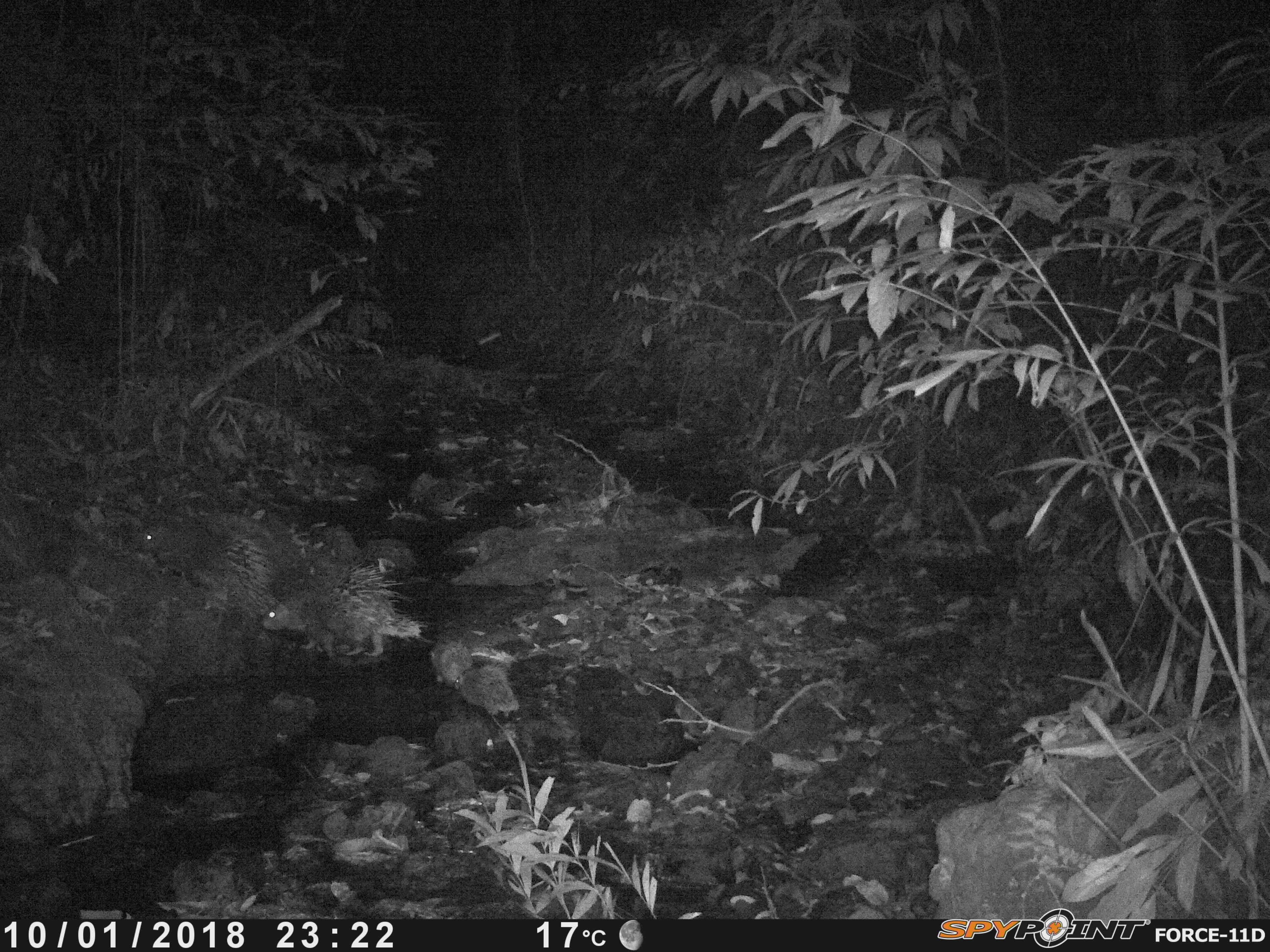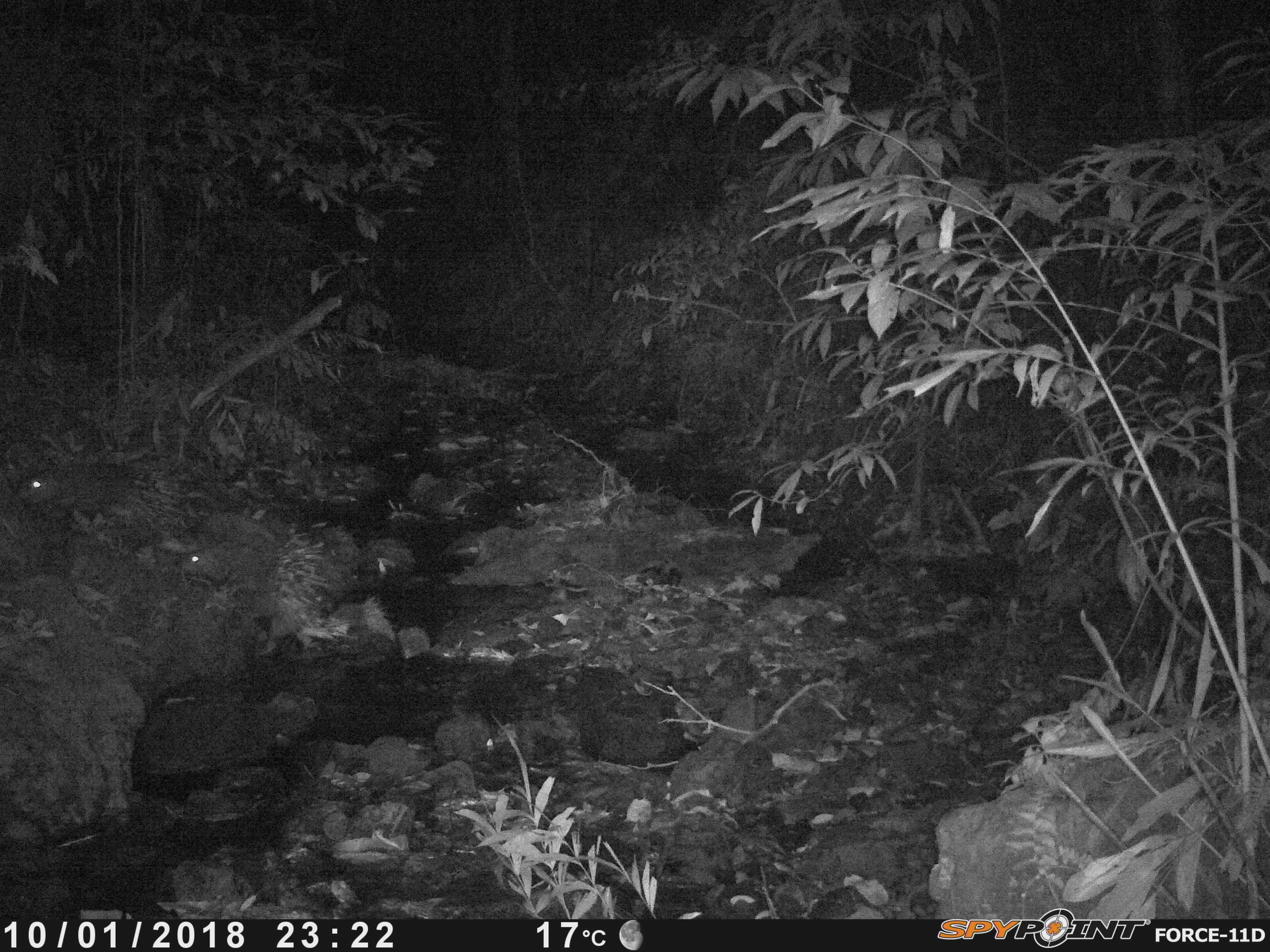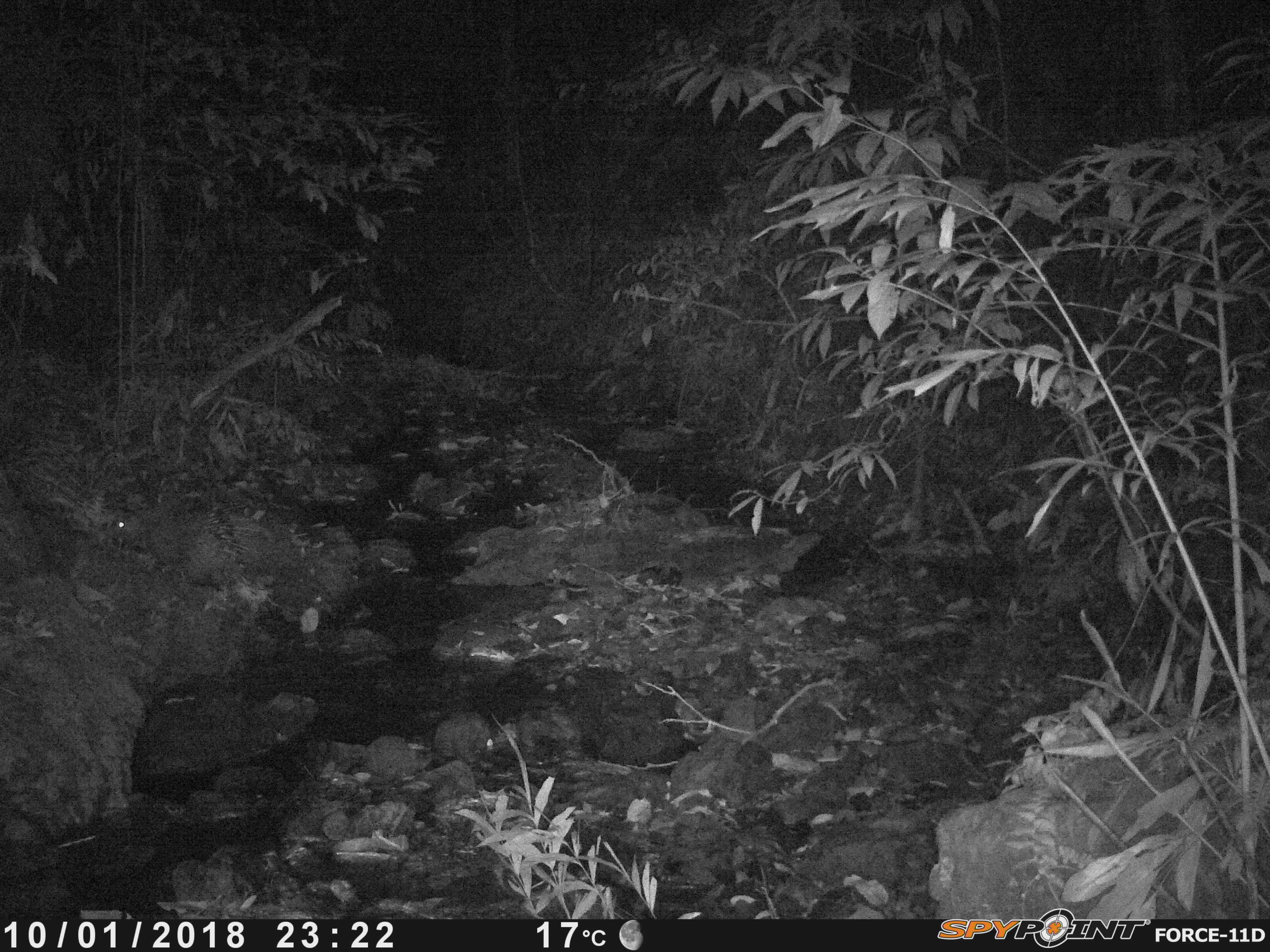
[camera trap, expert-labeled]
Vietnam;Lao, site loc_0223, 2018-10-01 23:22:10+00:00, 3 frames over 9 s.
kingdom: Animalia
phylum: Chordata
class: Mammalia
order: Rodentia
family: Hystricidae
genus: Hystrix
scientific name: Hystrix brachyura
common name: malayan porcupine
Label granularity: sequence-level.